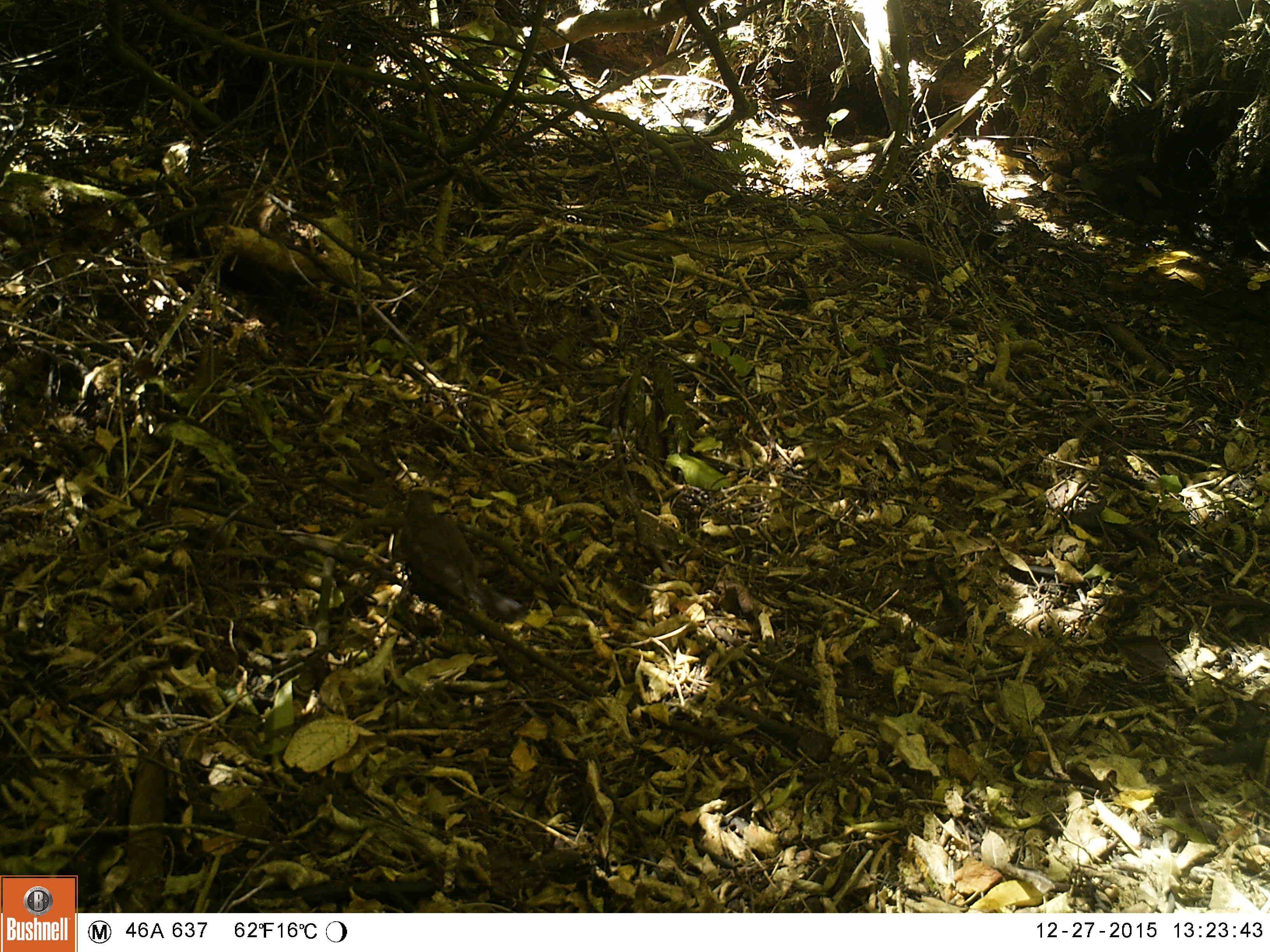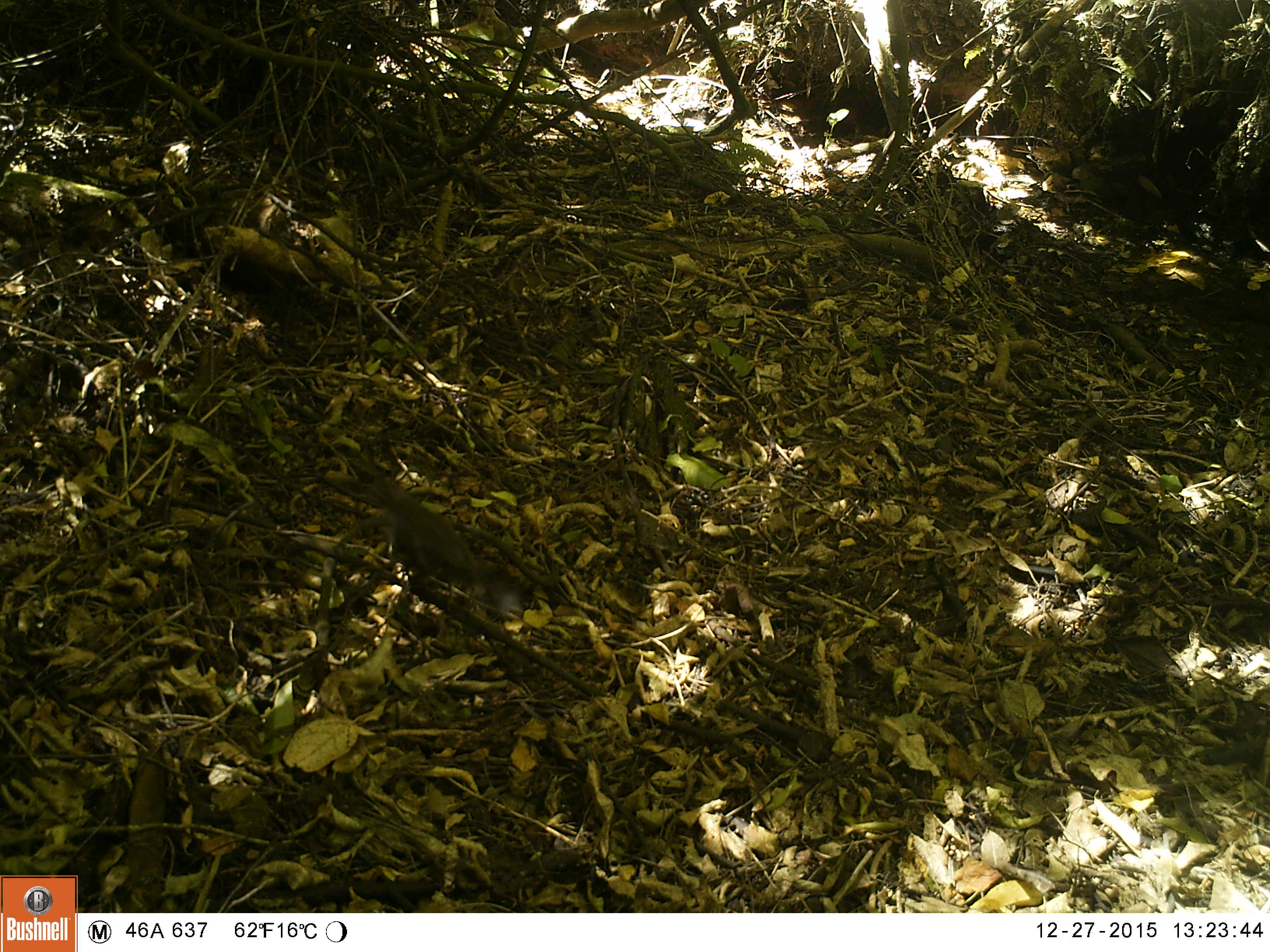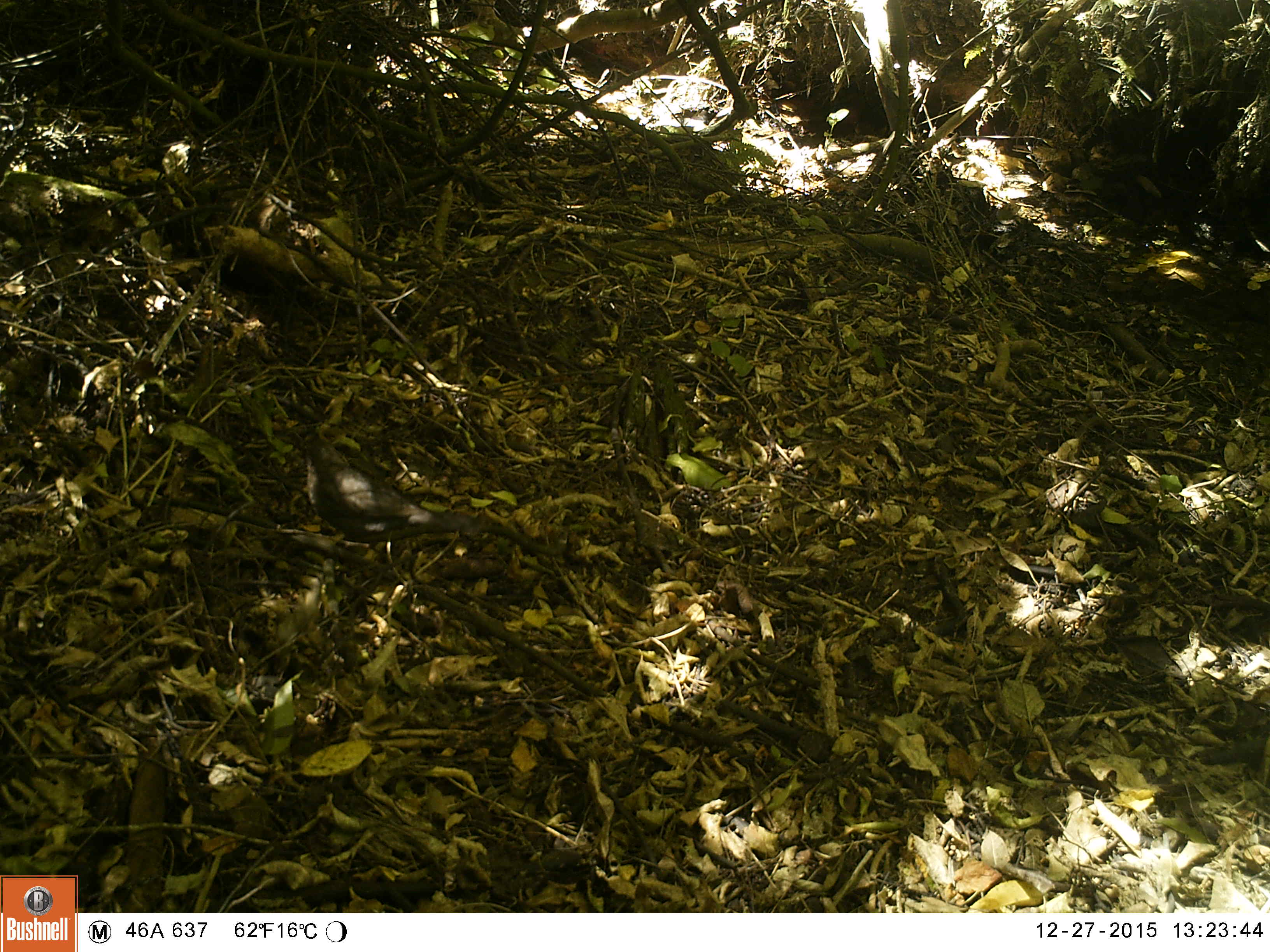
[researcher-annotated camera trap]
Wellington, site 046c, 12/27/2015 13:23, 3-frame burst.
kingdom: Animalia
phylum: Chordata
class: Aves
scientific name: Aves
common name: bird